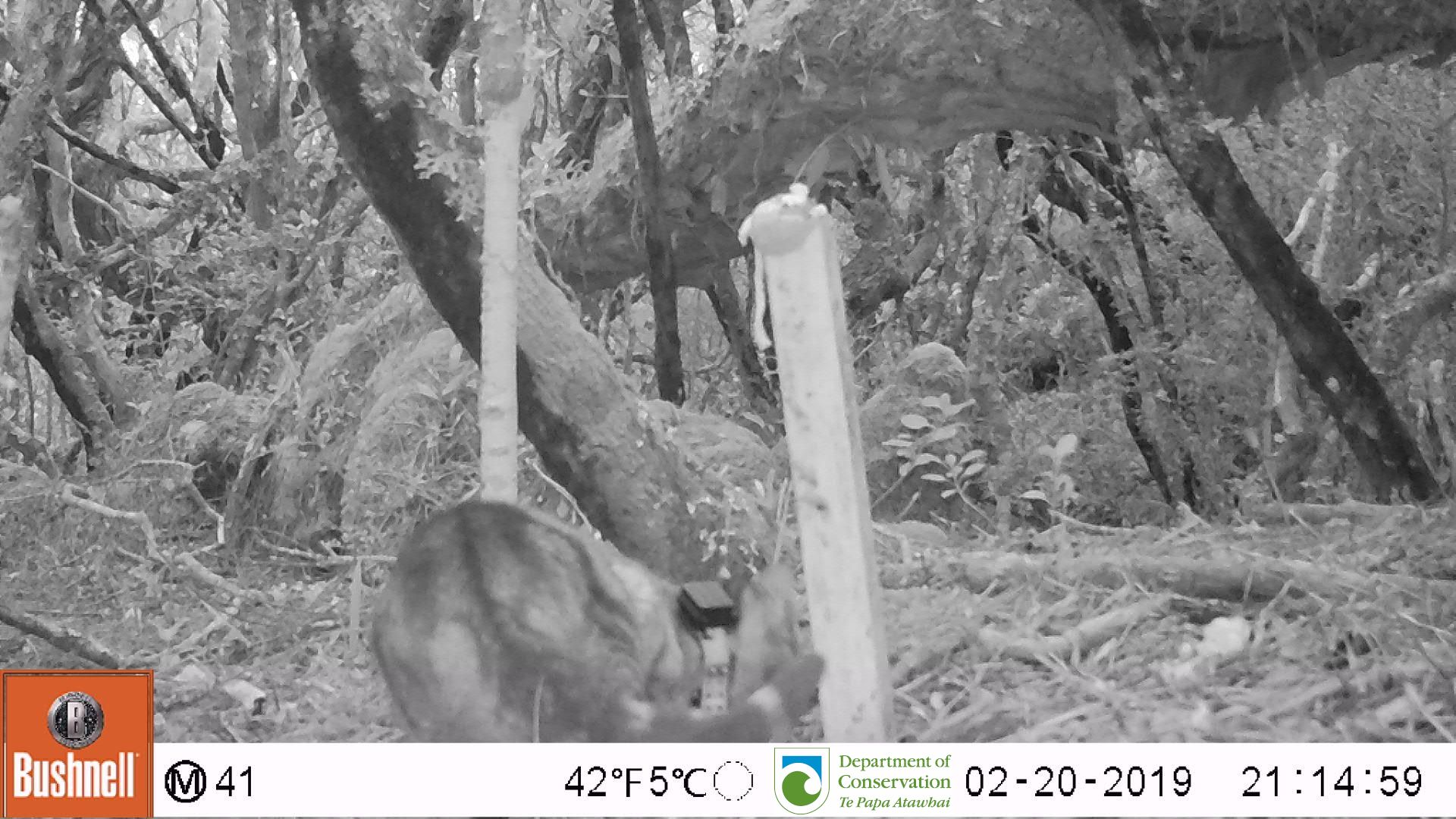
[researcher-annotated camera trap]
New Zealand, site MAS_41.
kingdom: Animalia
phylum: Chordata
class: Mammalia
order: Carnivora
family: Felidae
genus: Felis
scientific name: Felis catus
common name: domestic cat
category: cat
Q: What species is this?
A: Cat (domestic cat) (Felis catus).